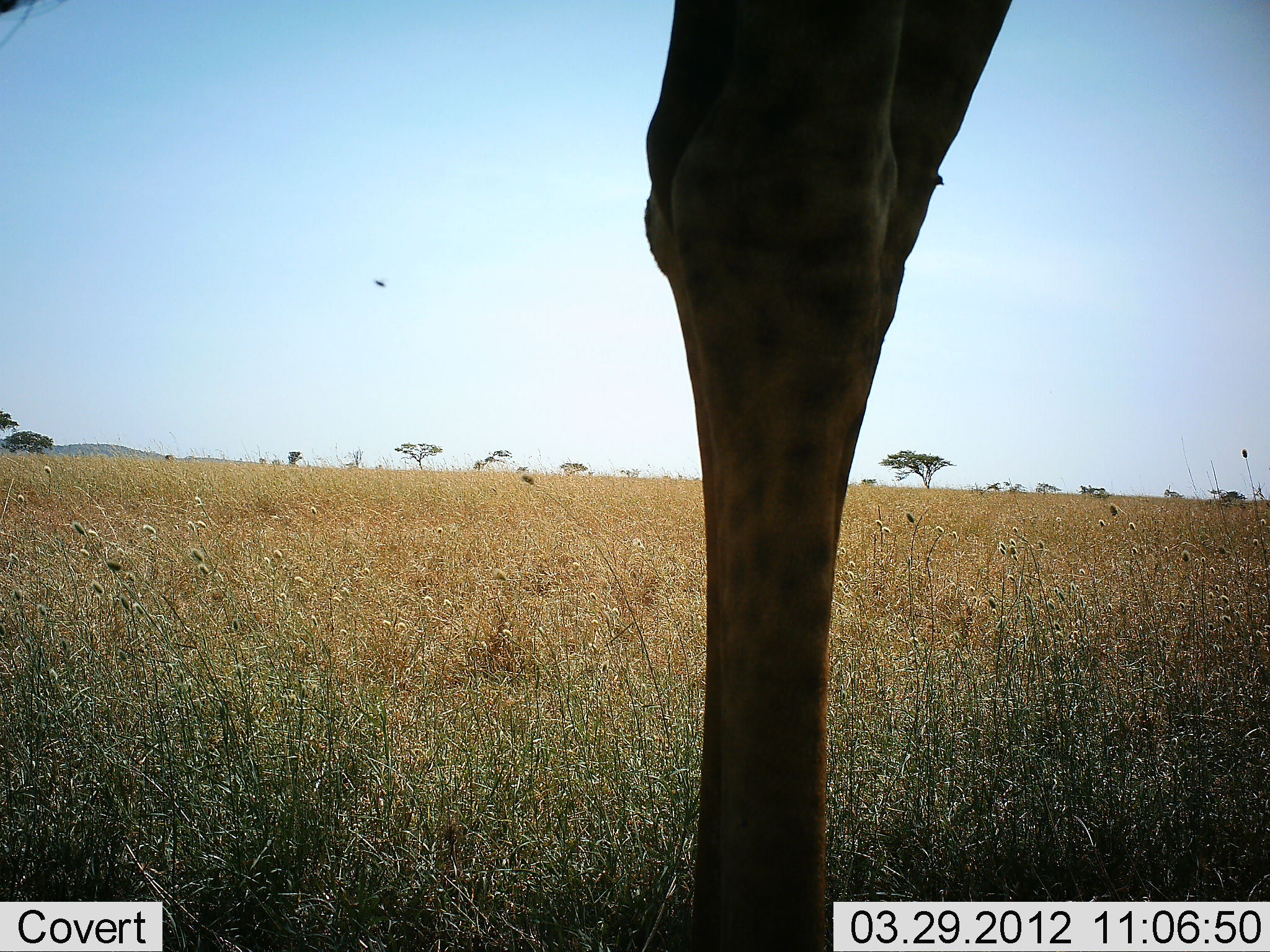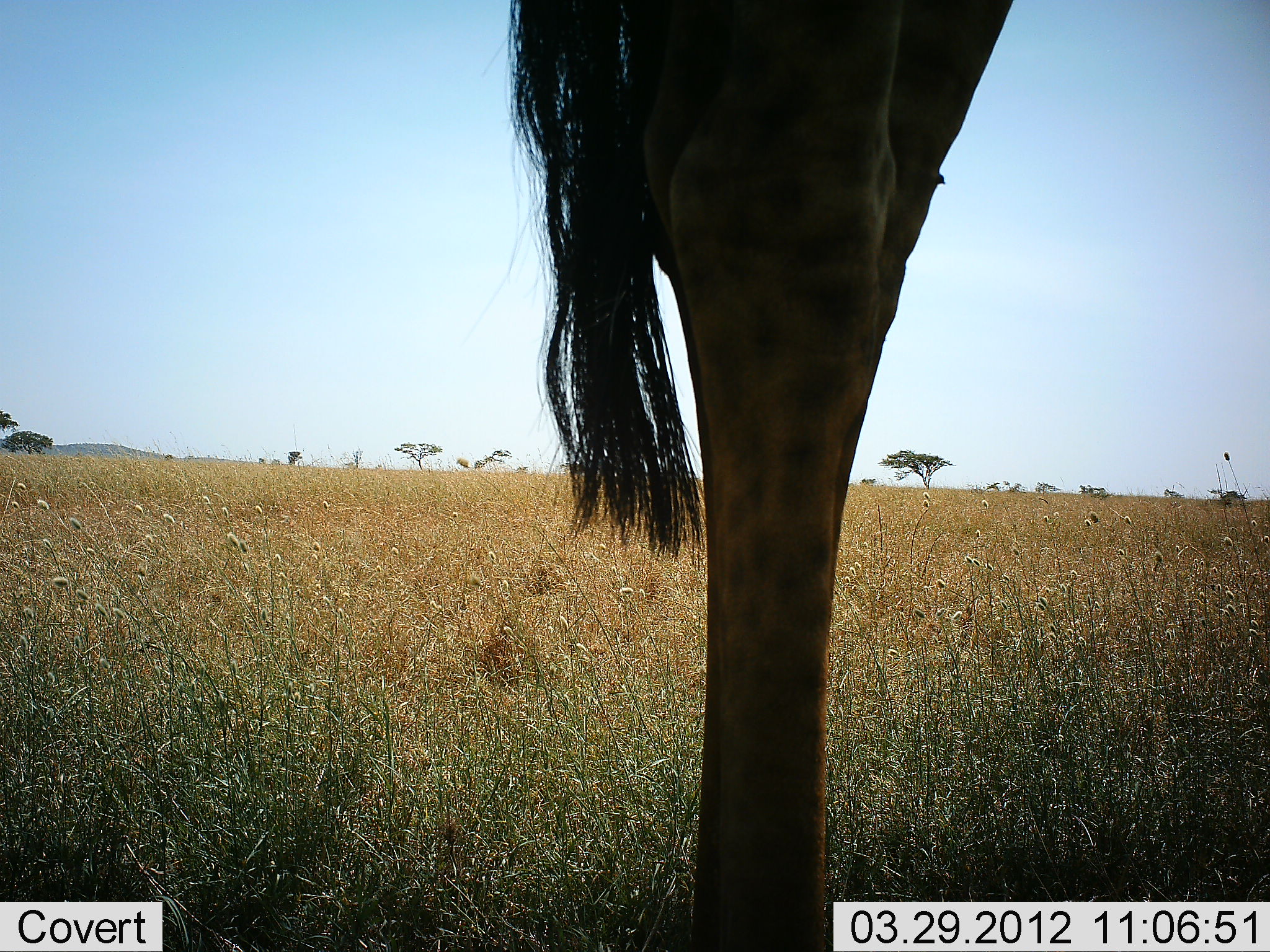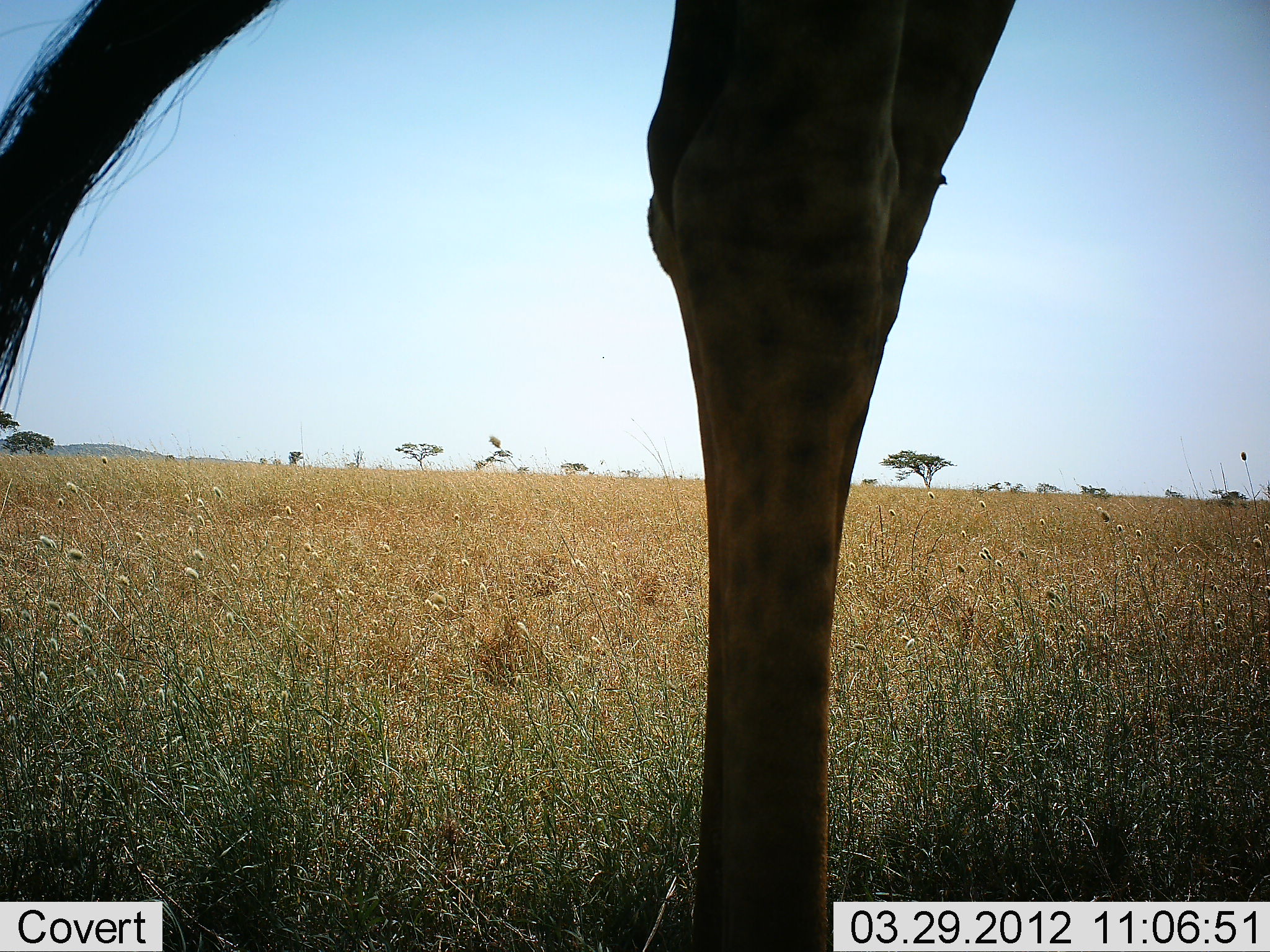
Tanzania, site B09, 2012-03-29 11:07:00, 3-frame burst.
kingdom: Animalia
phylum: Chordata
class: Mammalia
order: Artiodactyla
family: Giraffidae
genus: Giraffa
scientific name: Giraffa camelopardalis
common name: giraffe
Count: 1.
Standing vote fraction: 85%.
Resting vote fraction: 0%.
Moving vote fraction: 10%.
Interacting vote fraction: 0%.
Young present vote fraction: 0%.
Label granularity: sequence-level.